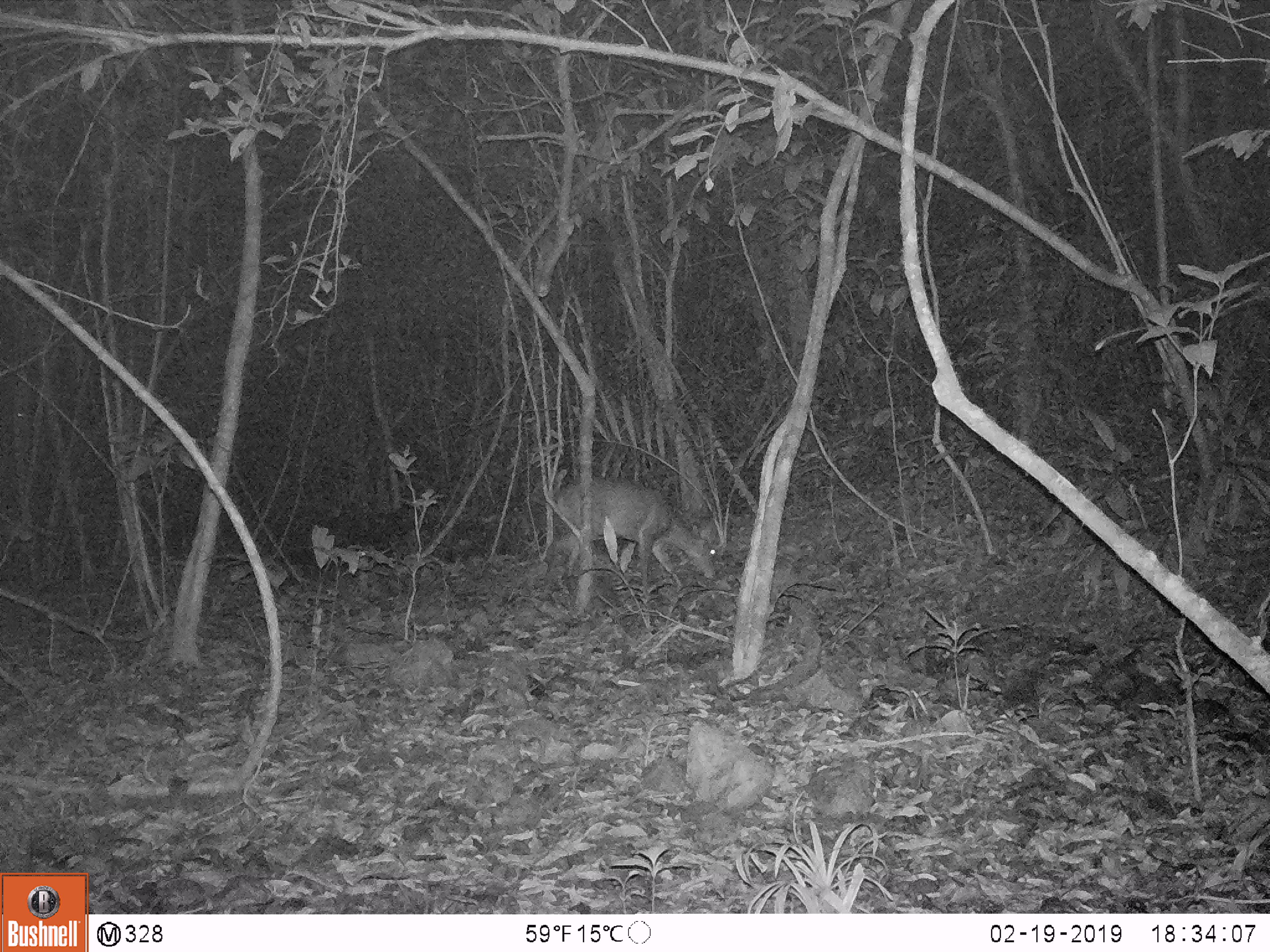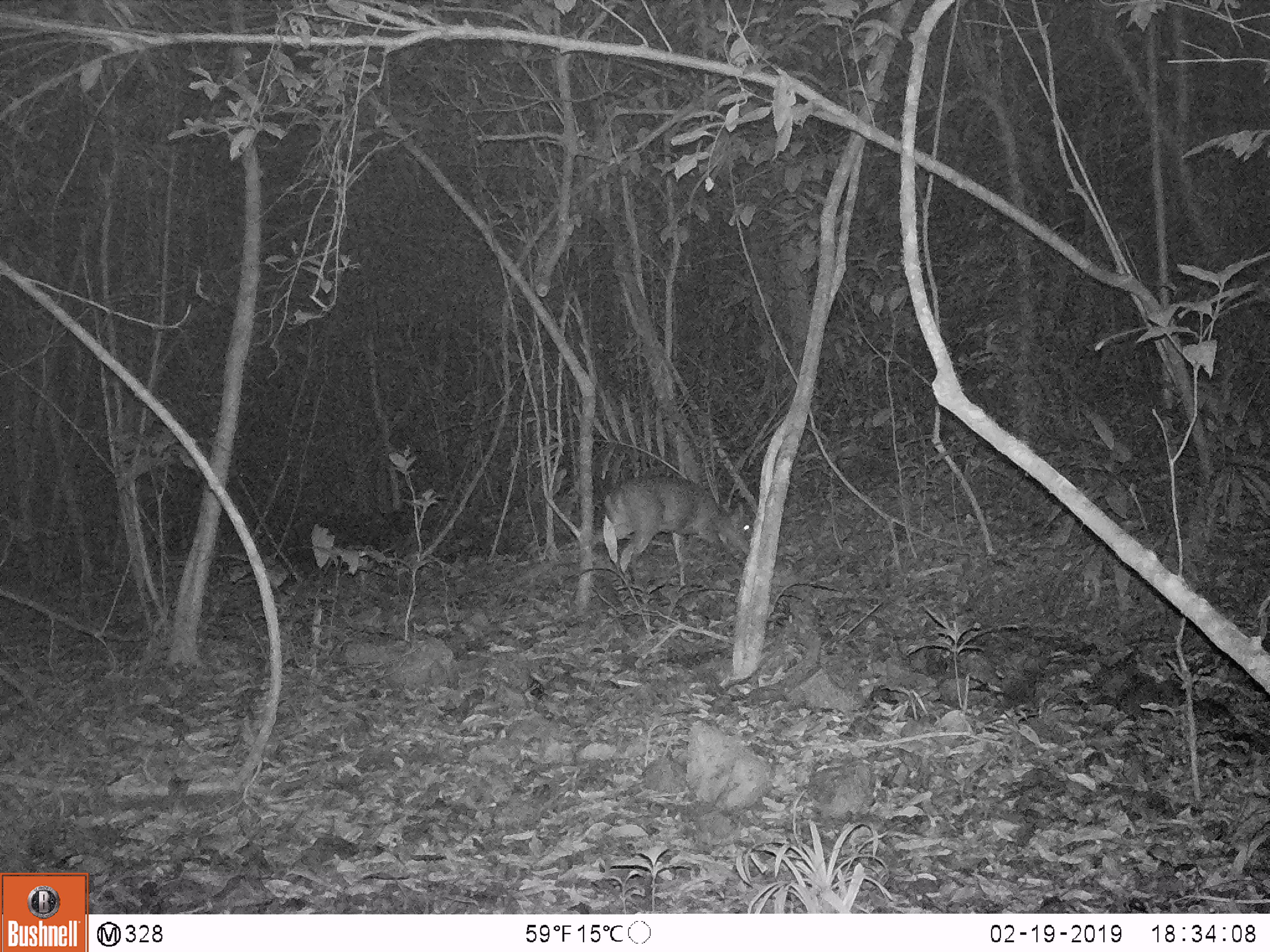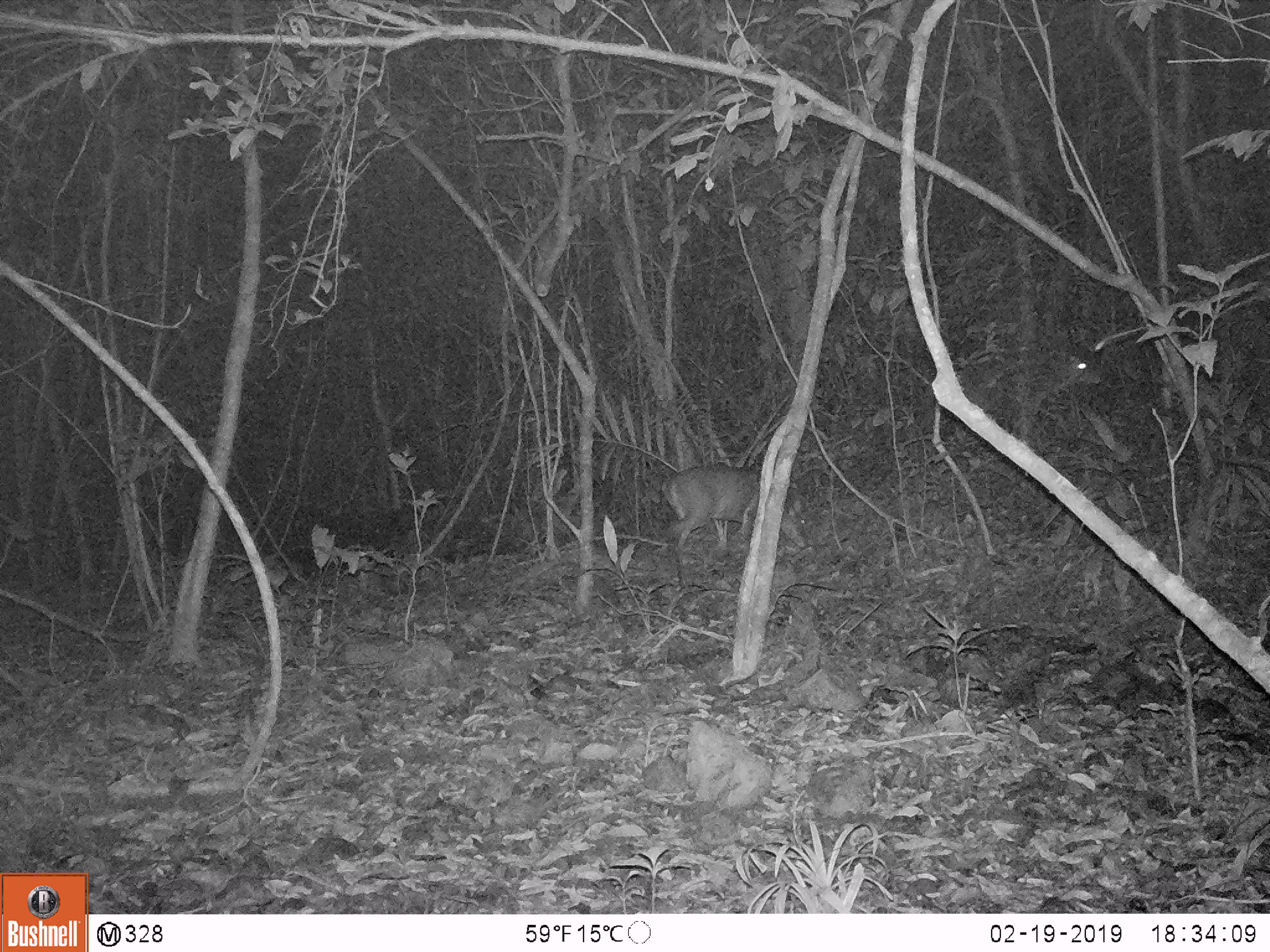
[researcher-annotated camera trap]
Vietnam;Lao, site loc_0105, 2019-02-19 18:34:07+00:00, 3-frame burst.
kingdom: Animalia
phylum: Chordata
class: Mammalia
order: Artiodactyla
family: Cervidae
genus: Muntiacus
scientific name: Muntiacus vuquangensis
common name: large-antlered muntjac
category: large antlered muntjac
Large antlered muntjac (large-antlered muntjac) (Muntiacus vuquangensis). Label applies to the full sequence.